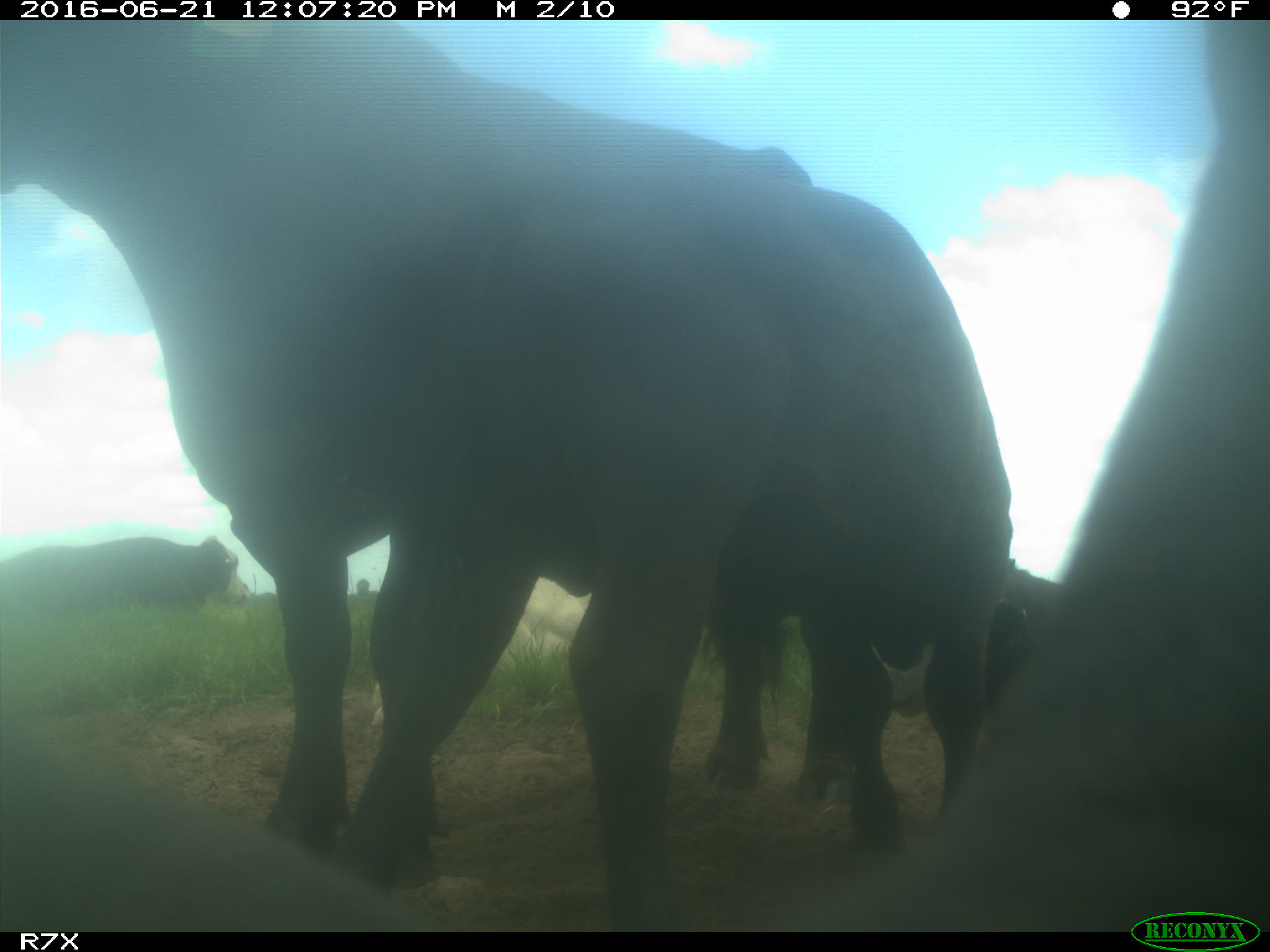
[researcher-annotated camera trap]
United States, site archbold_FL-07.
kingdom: Animalia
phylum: Chordata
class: Mammalia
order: Artiodactyla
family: Bovidae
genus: Bos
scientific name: Bos taurus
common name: domestic cow